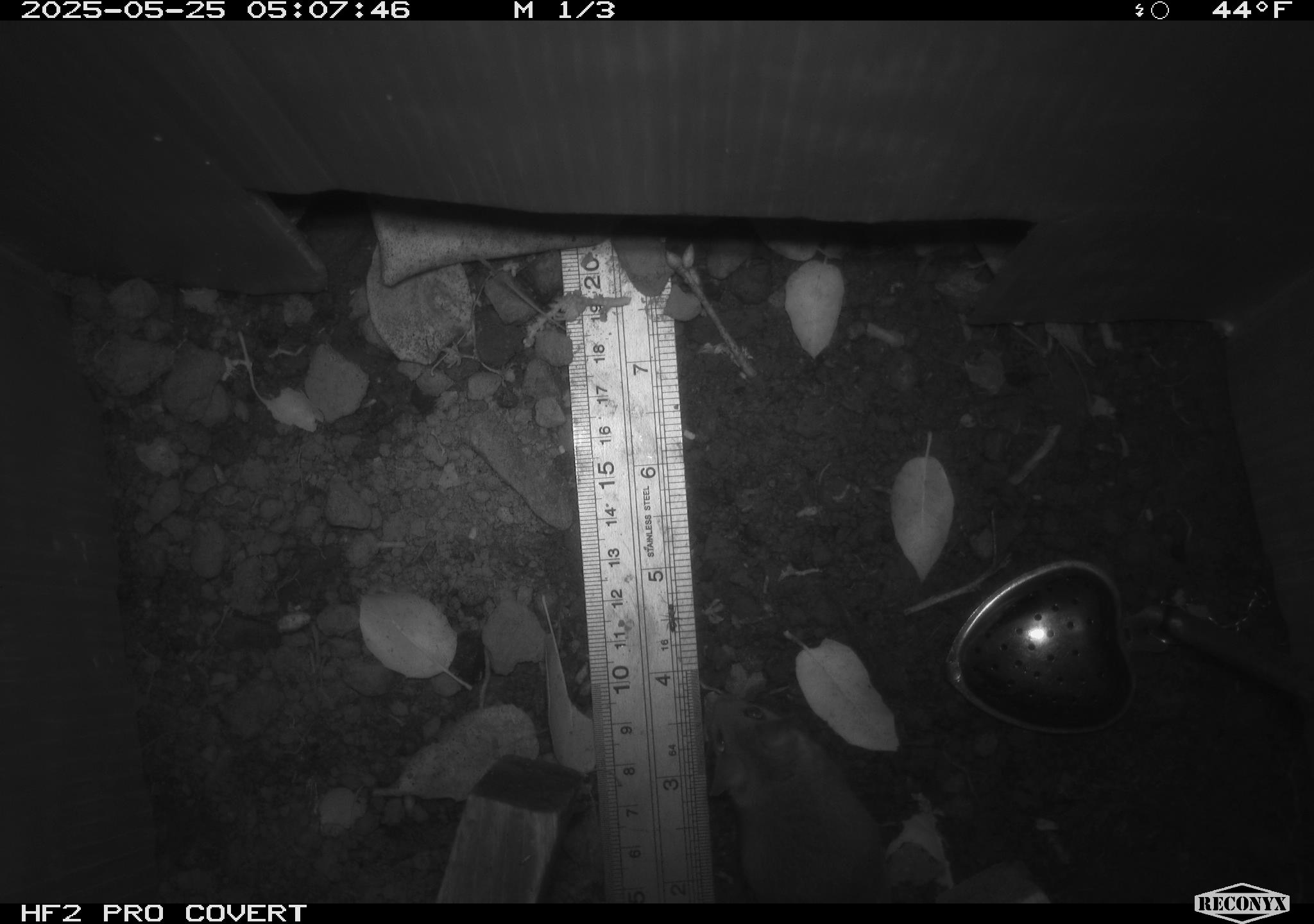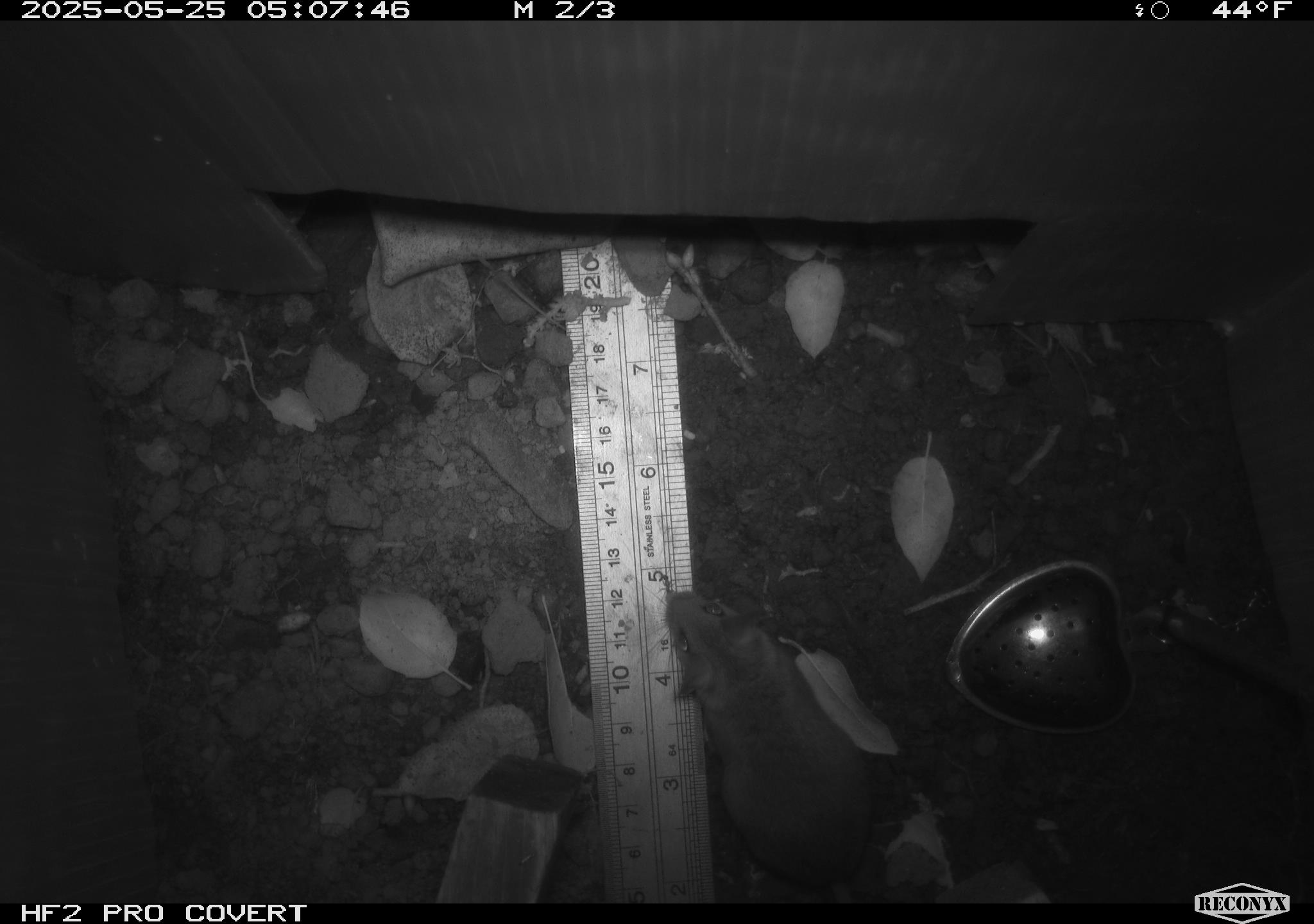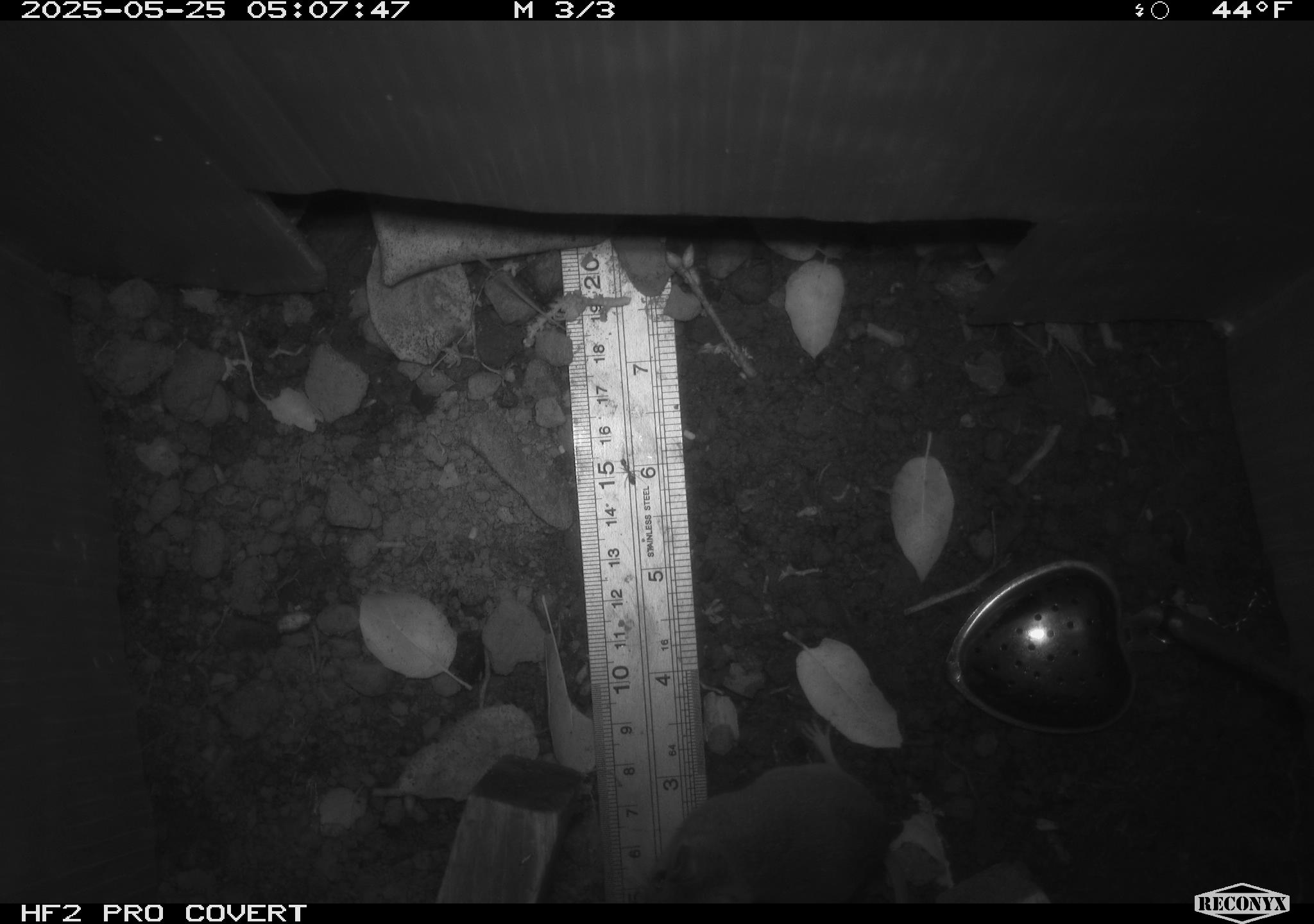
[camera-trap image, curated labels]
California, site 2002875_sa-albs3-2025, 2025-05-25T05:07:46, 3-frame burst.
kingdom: Animalia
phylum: Chordata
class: Mammalia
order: Rodentia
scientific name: Rodentia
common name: mouse species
Mouse species (Rodentia).